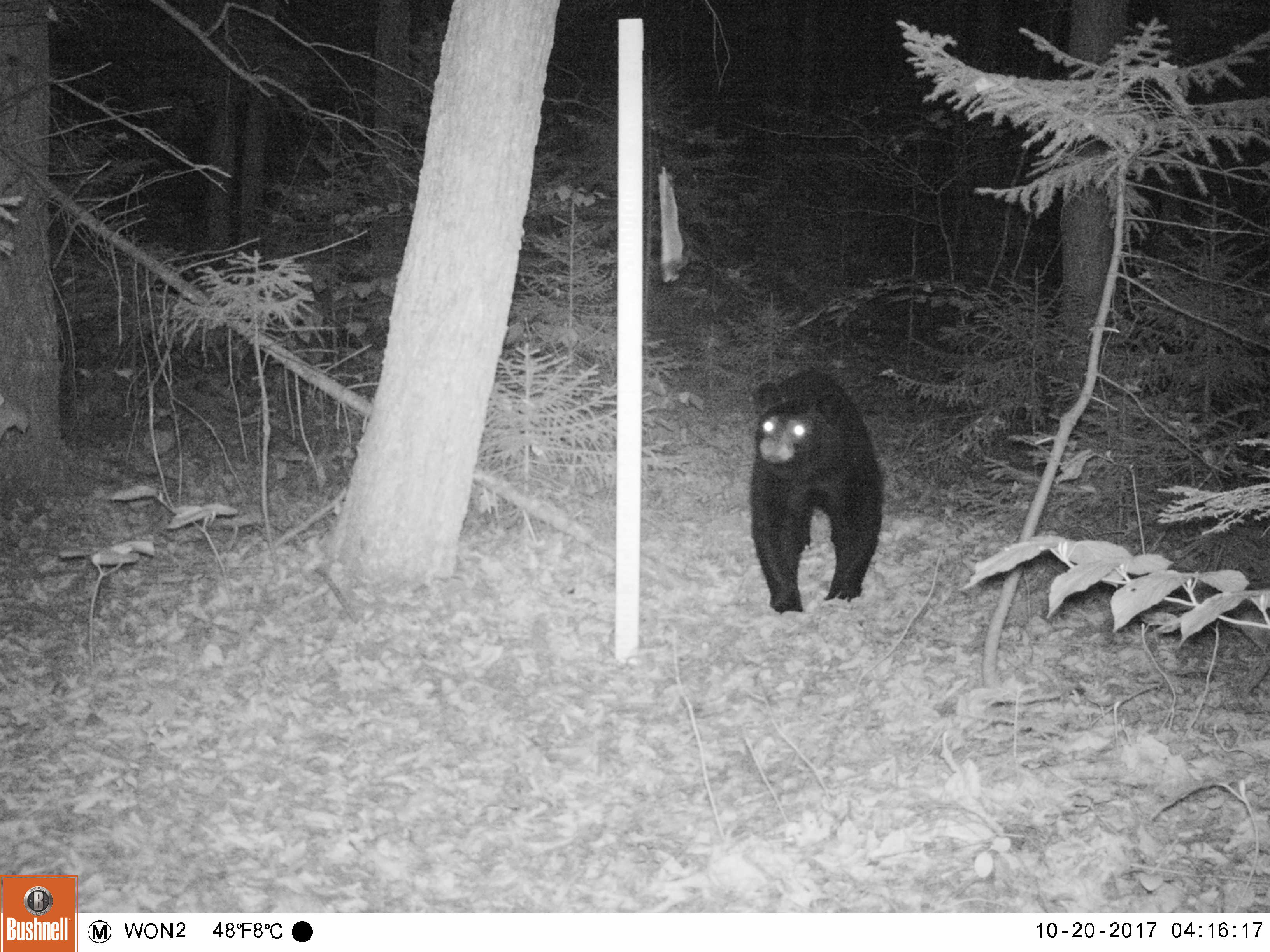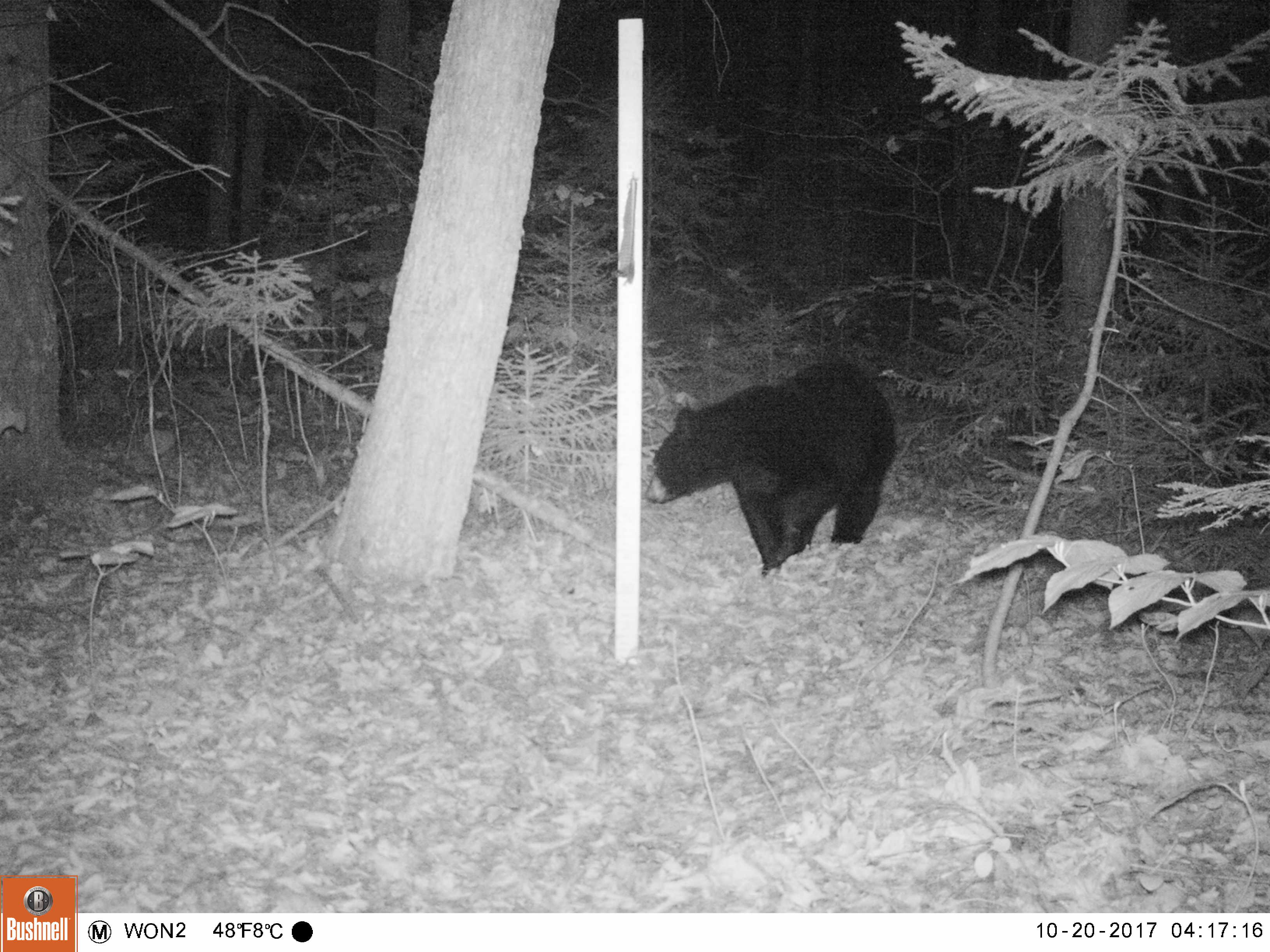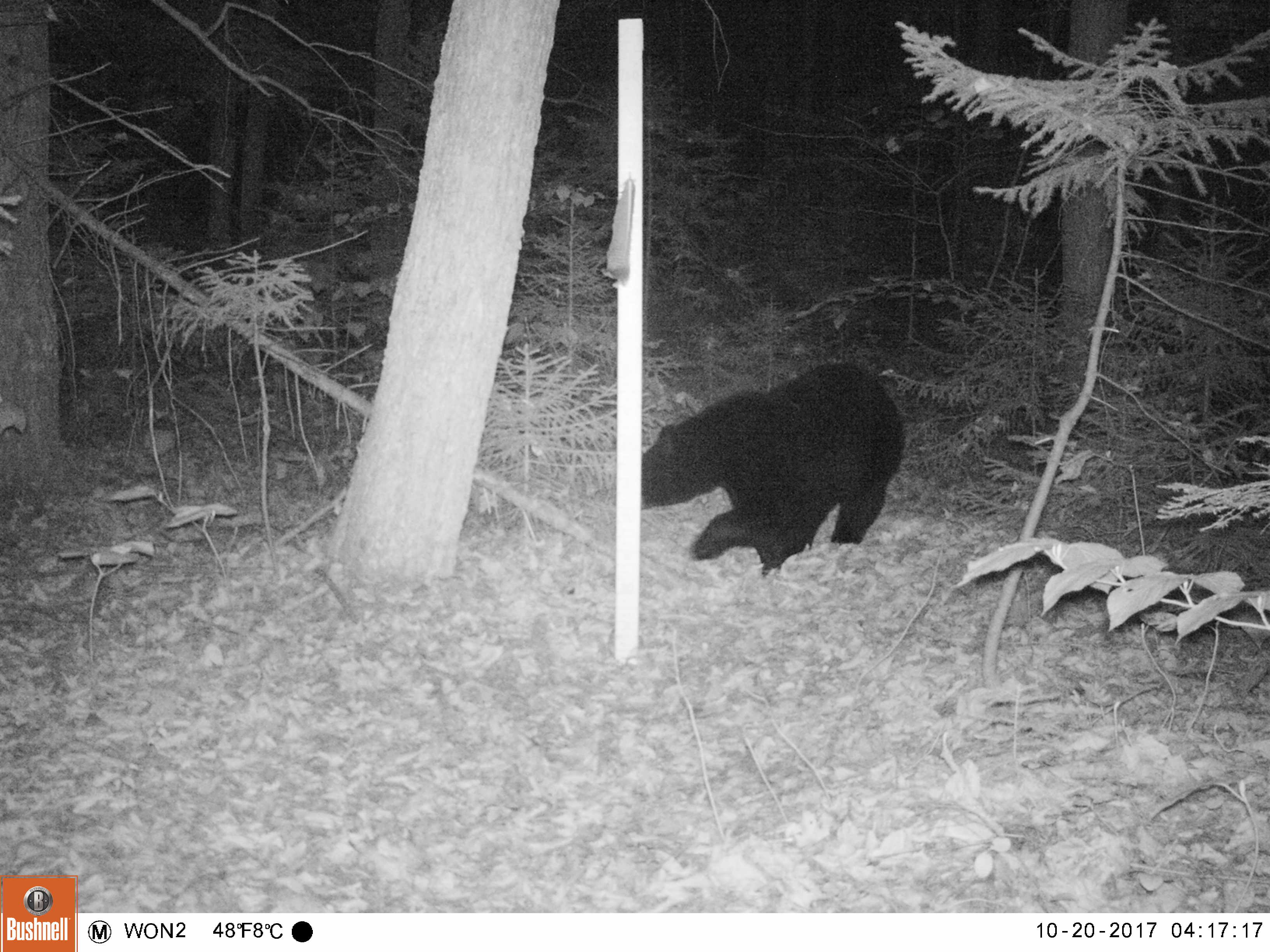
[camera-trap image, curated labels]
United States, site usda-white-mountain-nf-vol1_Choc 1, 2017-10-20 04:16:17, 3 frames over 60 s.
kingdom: Animalia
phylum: Chordata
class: Mammalia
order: Carnivora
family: Ursidae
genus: Ursus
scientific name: Ursus americanus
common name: black bear